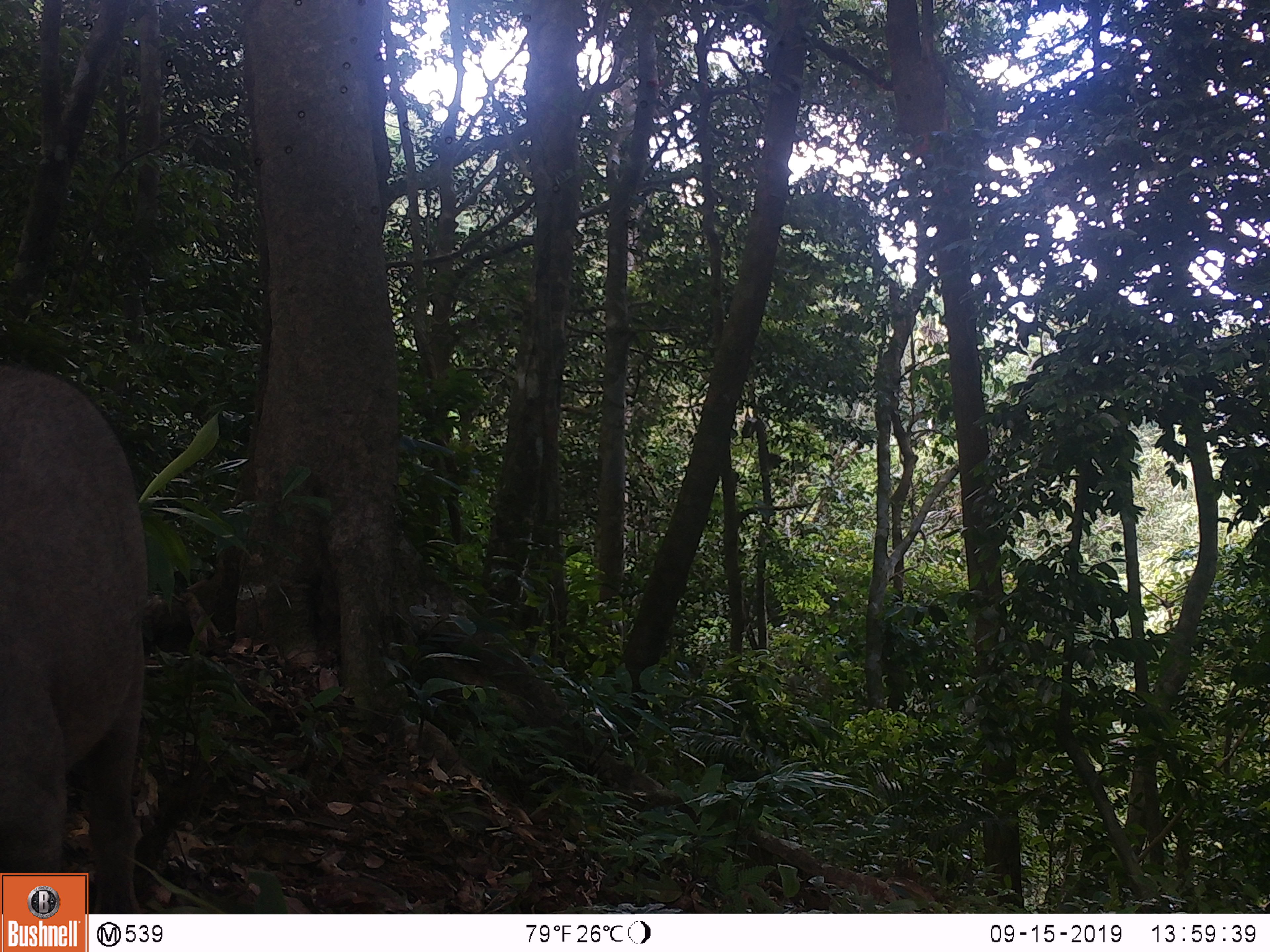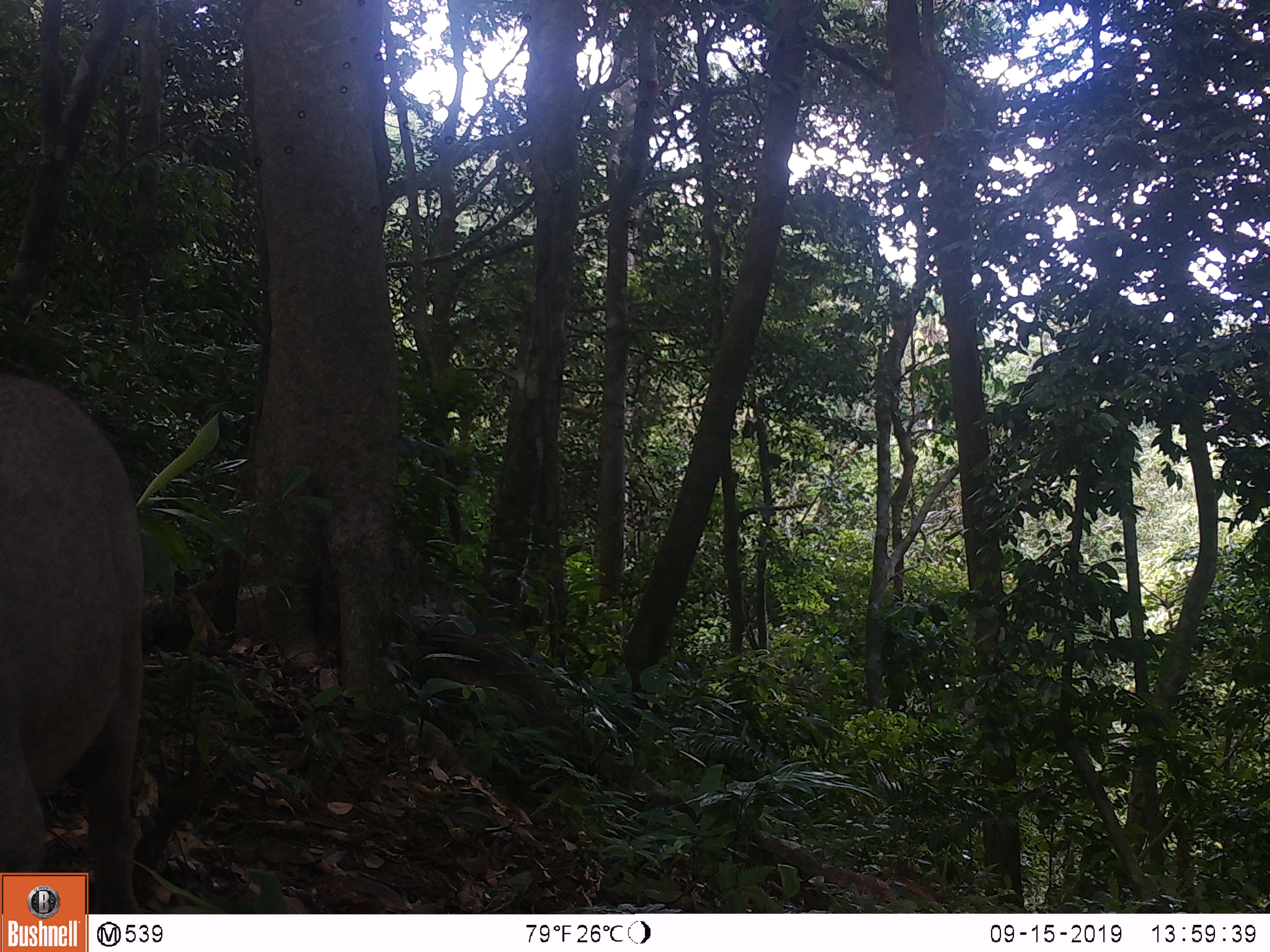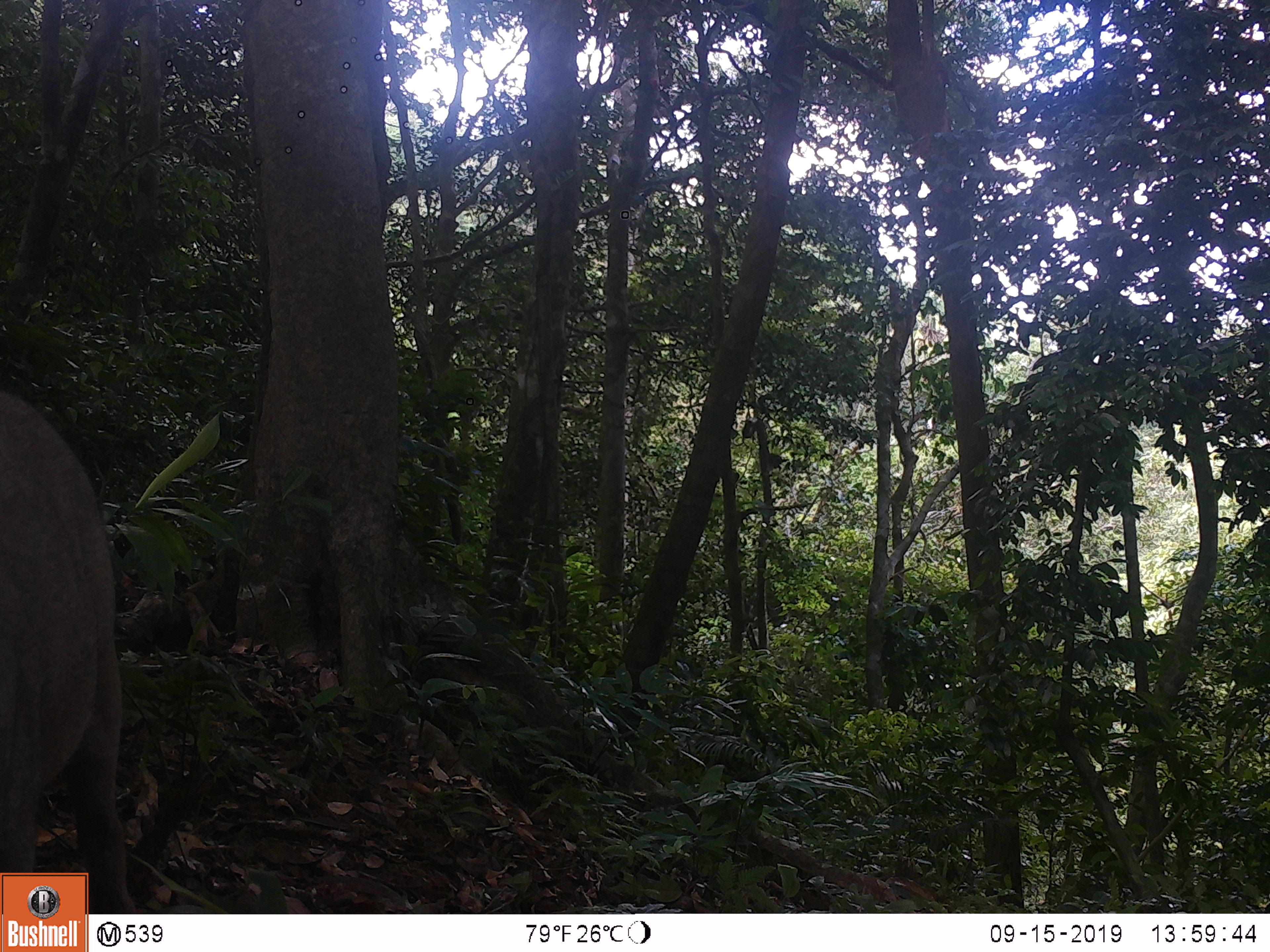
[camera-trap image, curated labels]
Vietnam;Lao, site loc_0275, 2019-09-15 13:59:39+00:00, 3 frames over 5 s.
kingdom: Animalia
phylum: Chordata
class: Mammalia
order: Artiodactyla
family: Suidae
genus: Sus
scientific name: Sus scrofa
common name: eurasian wild pig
Eurasian wild pig (Sus scrofa). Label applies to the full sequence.